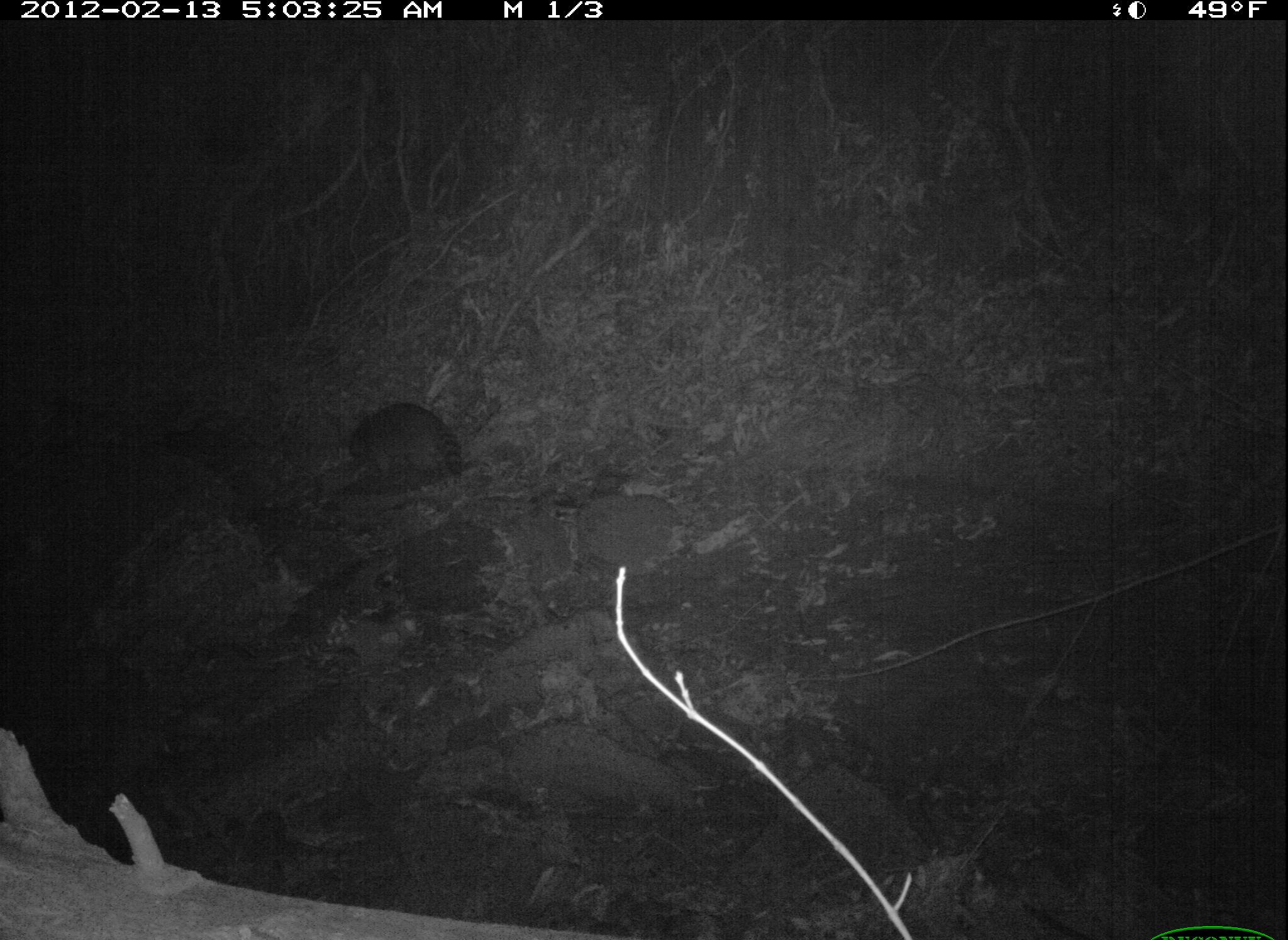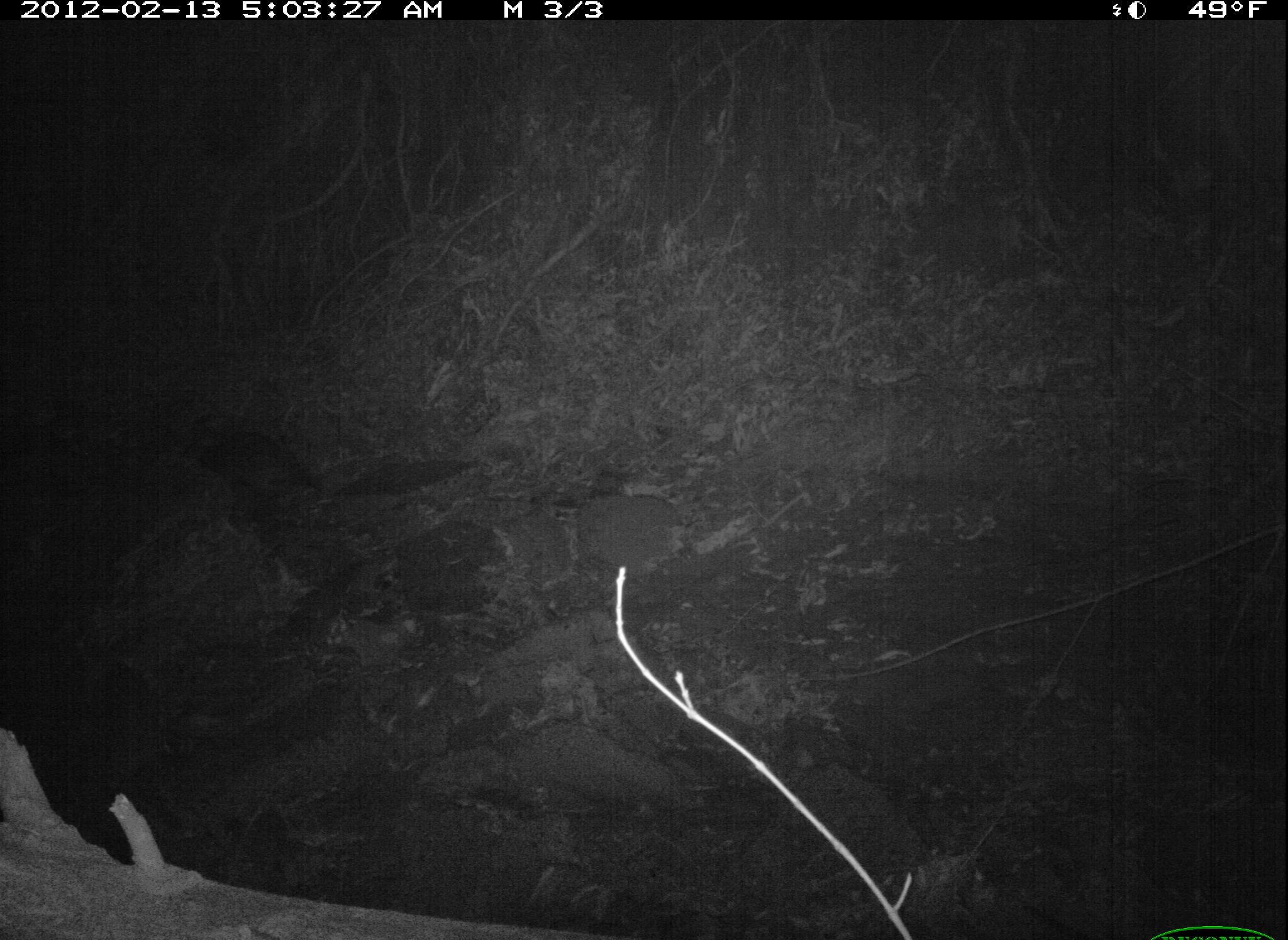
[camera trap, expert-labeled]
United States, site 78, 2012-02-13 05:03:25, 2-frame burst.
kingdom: Animalia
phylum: Chordata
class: Mammalia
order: Carnivora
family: Procyonidae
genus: Procyon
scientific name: Procyon lotor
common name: raccoon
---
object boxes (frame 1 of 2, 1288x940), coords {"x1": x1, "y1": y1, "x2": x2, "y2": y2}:
raccoon: {"x1": 333, "y1": 387, "x2": 485, "y2": 491}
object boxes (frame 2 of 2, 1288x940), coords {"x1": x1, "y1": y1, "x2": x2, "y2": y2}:
raccoon: {"x1": 180, "y1": 397, "x2": 327, "y2": 514}